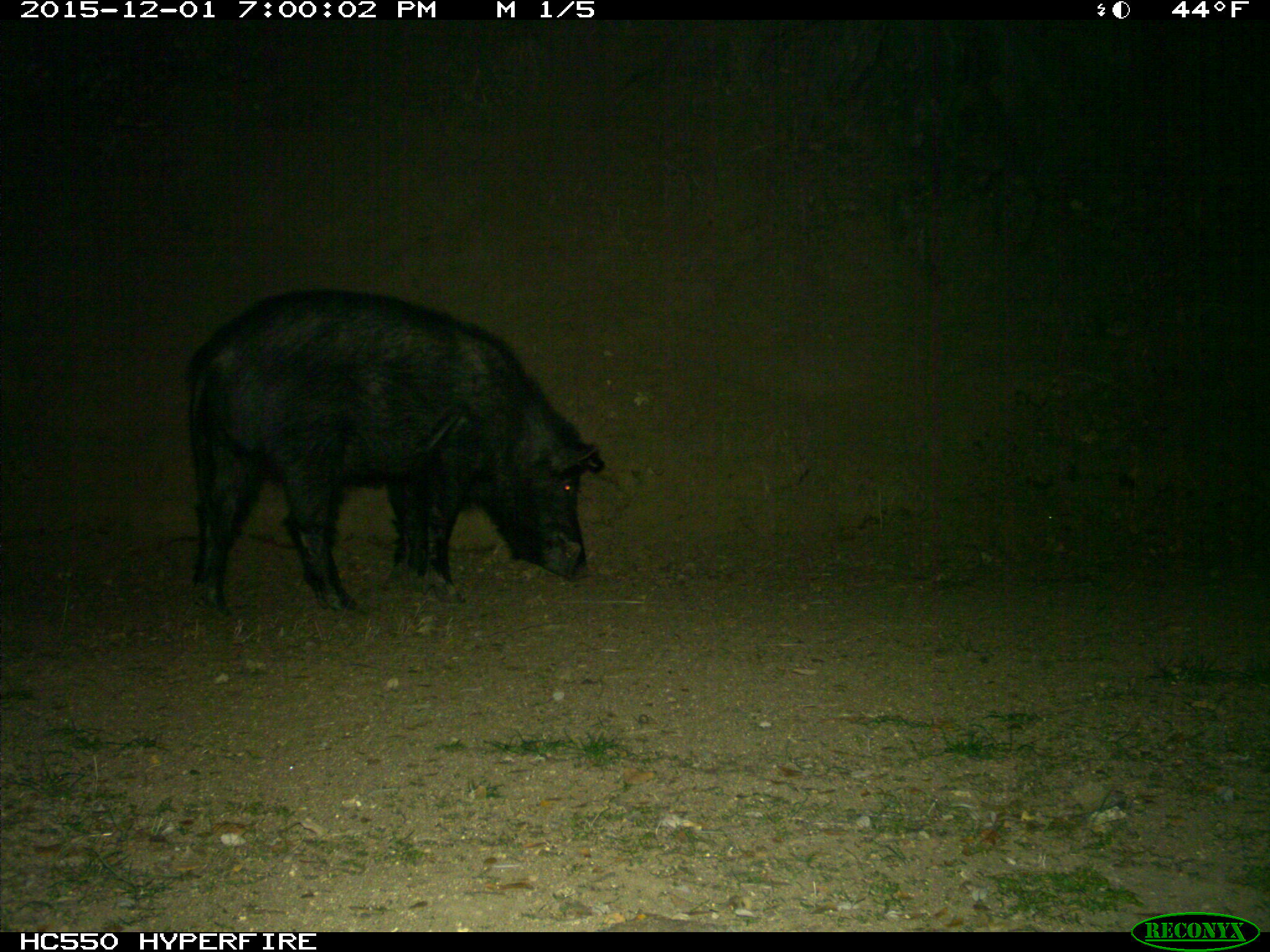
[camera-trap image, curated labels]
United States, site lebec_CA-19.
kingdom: Animalia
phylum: Chordata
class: Mammalia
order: Artiodactyla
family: Suidae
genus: Sus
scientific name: Sus scrofa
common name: wild boar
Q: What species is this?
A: Sus scrofa (wild boar).